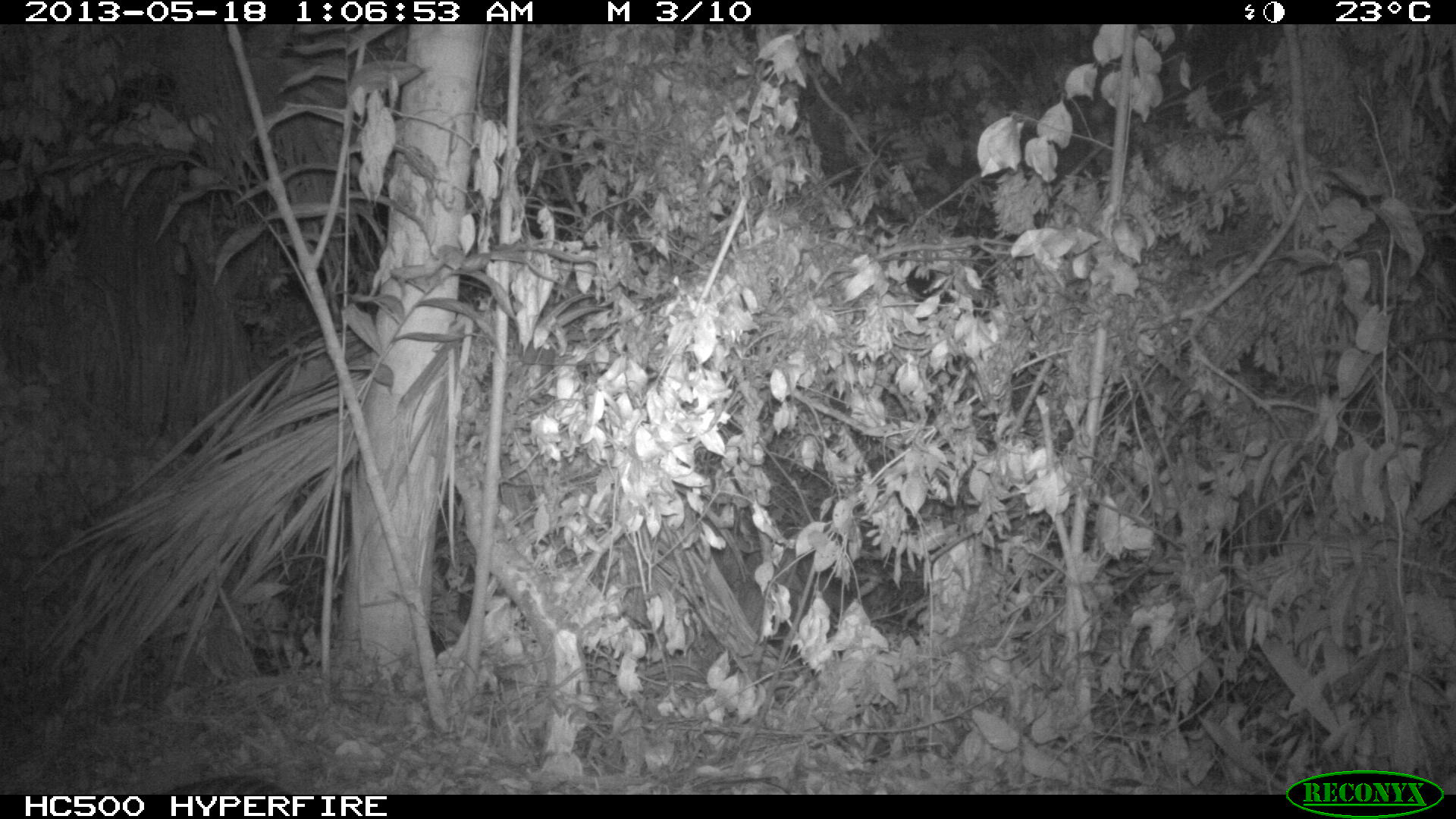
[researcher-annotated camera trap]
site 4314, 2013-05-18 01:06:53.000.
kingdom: Animalia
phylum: Chordata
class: Mammalia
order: Cingulata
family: Dasypodidae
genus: Dasypus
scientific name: Dasypus novemcinctus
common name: nine-banded armadillo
Dasypus novemcinctus (nine-banded armadillo), count 1.